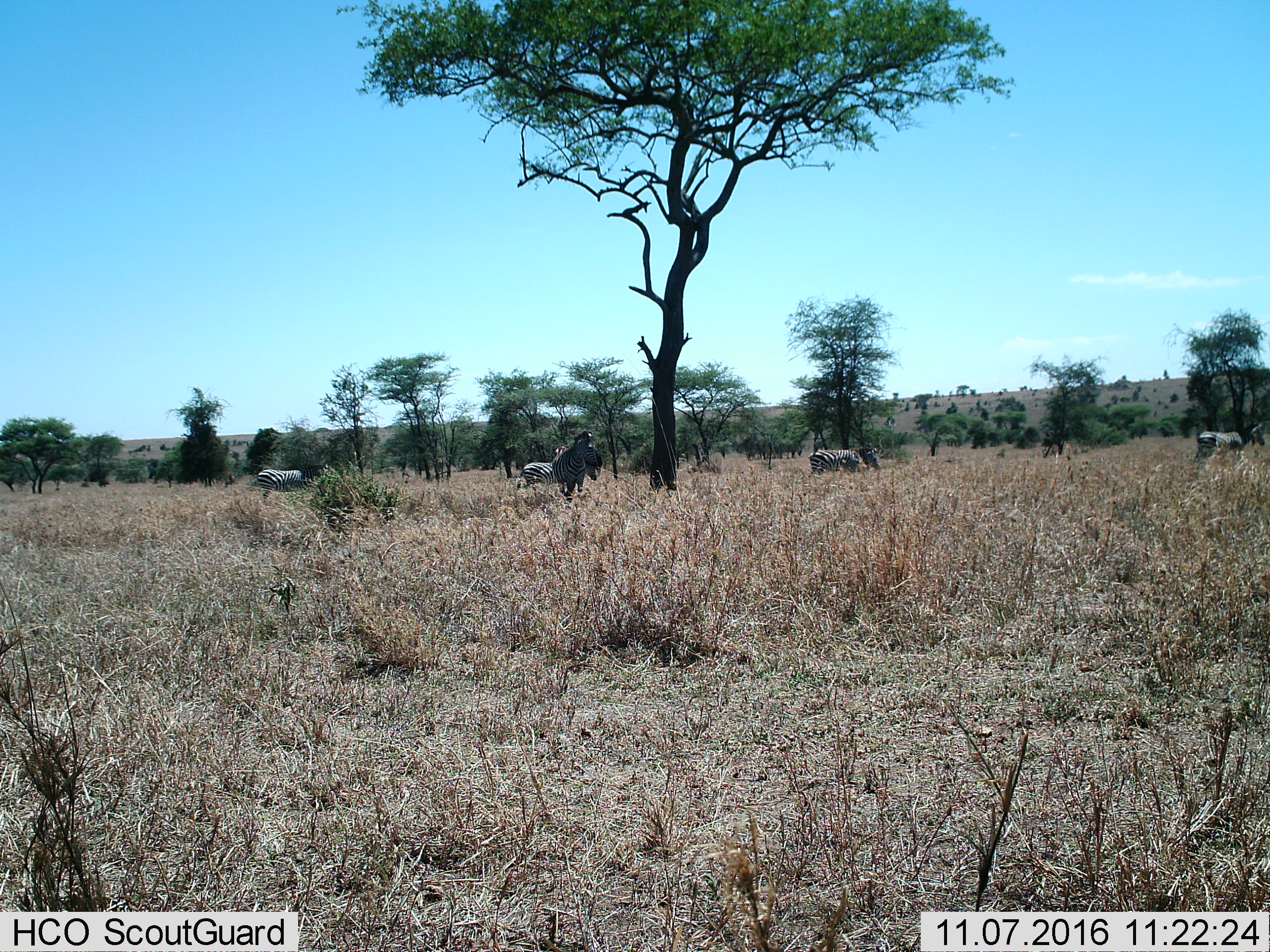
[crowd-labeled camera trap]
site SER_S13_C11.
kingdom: Animalia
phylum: Chordata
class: Mammalia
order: Perissodactyla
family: Equidae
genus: Equus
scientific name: Equus quagga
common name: plains zebra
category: zebraplains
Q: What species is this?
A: Zebraplains (plains zebra) (Equus quagga).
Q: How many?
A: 5.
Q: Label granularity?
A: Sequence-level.